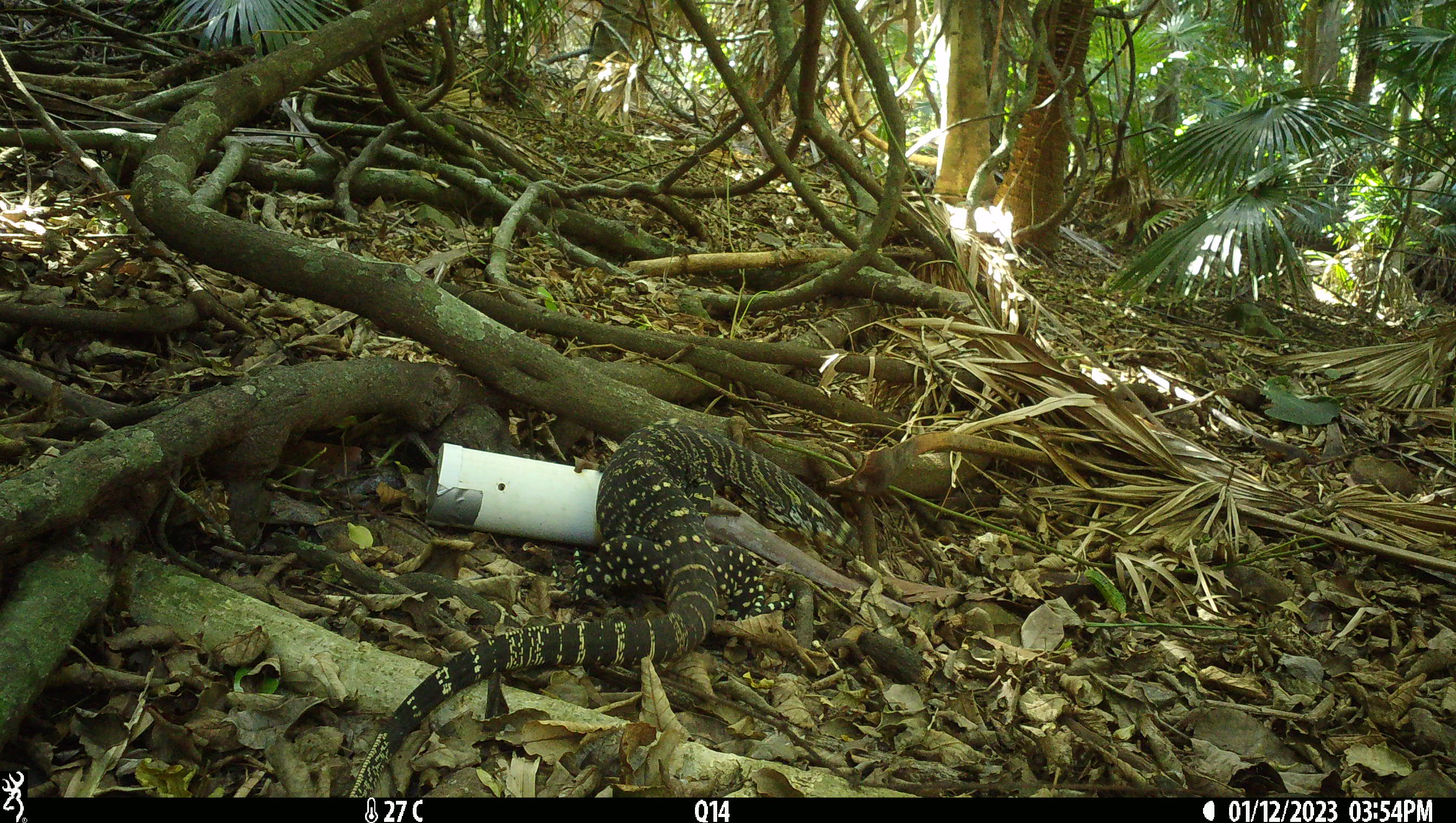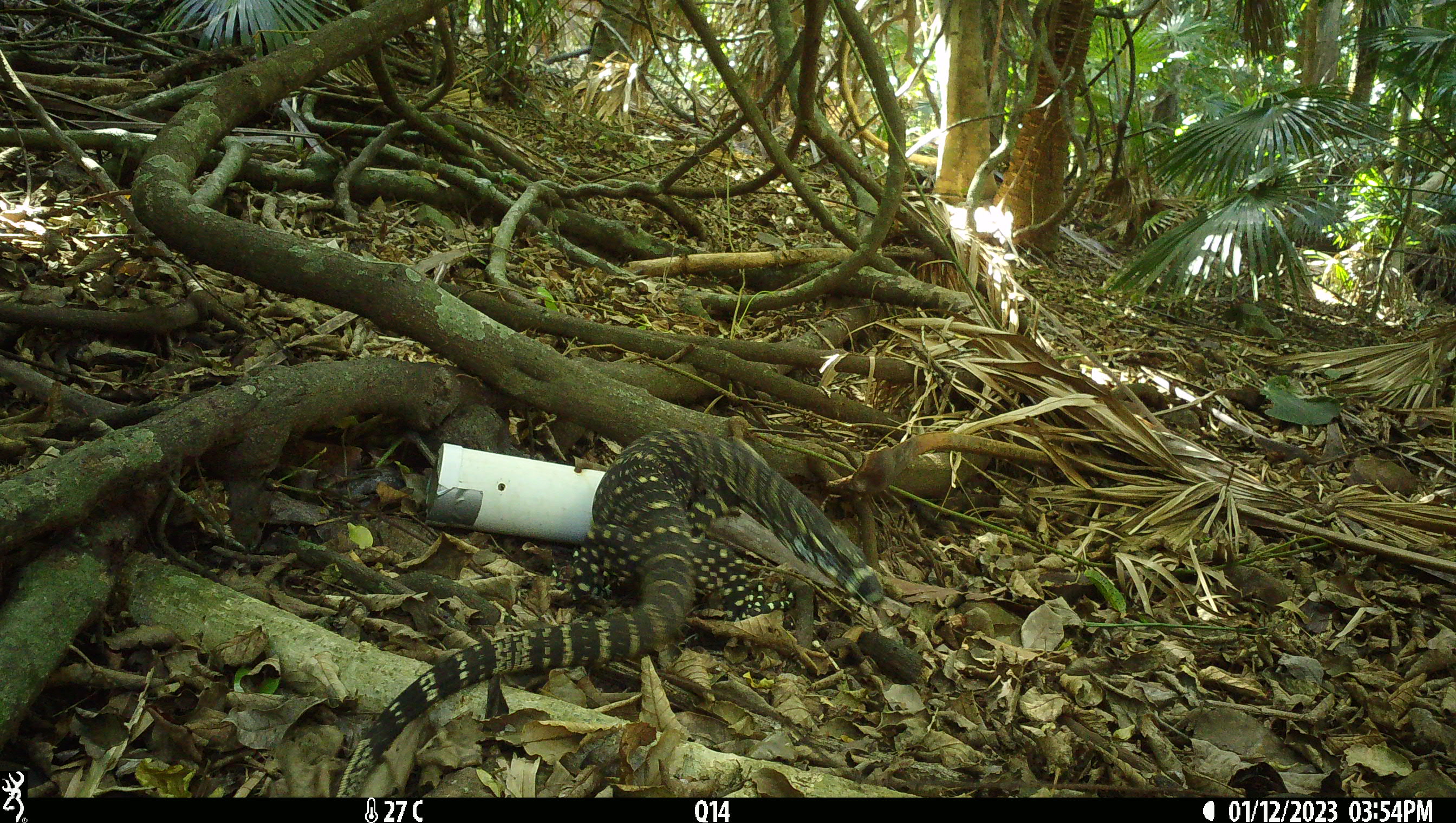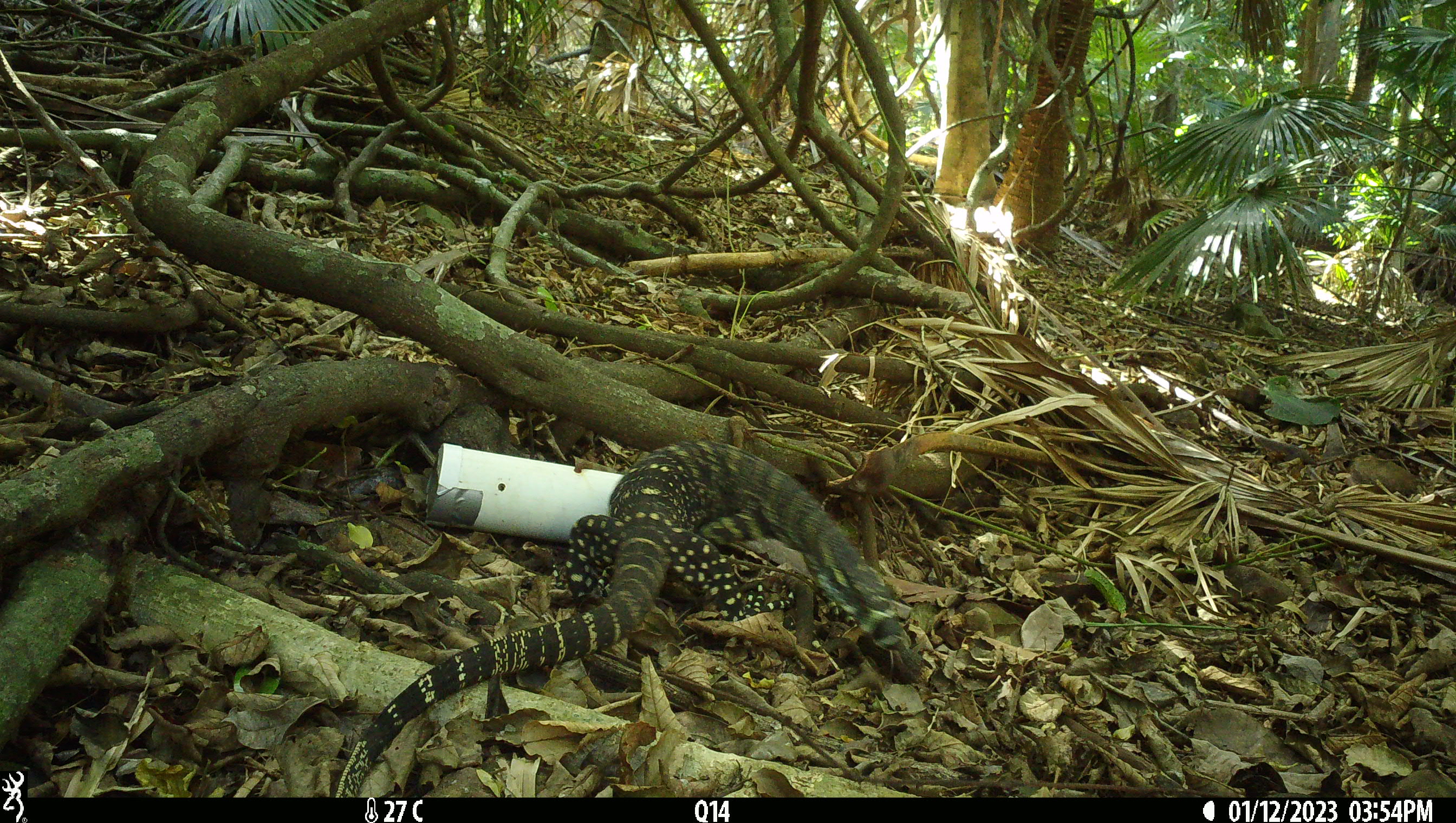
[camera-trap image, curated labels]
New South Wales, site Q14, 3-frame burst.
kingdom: Animalia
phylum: Chordata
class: Reptilia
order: Squamata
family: Varanidae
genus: Varanus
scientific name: Varanus varius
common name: lace monitor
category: goanna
Goanna (lace monitor) (Varanus varius).